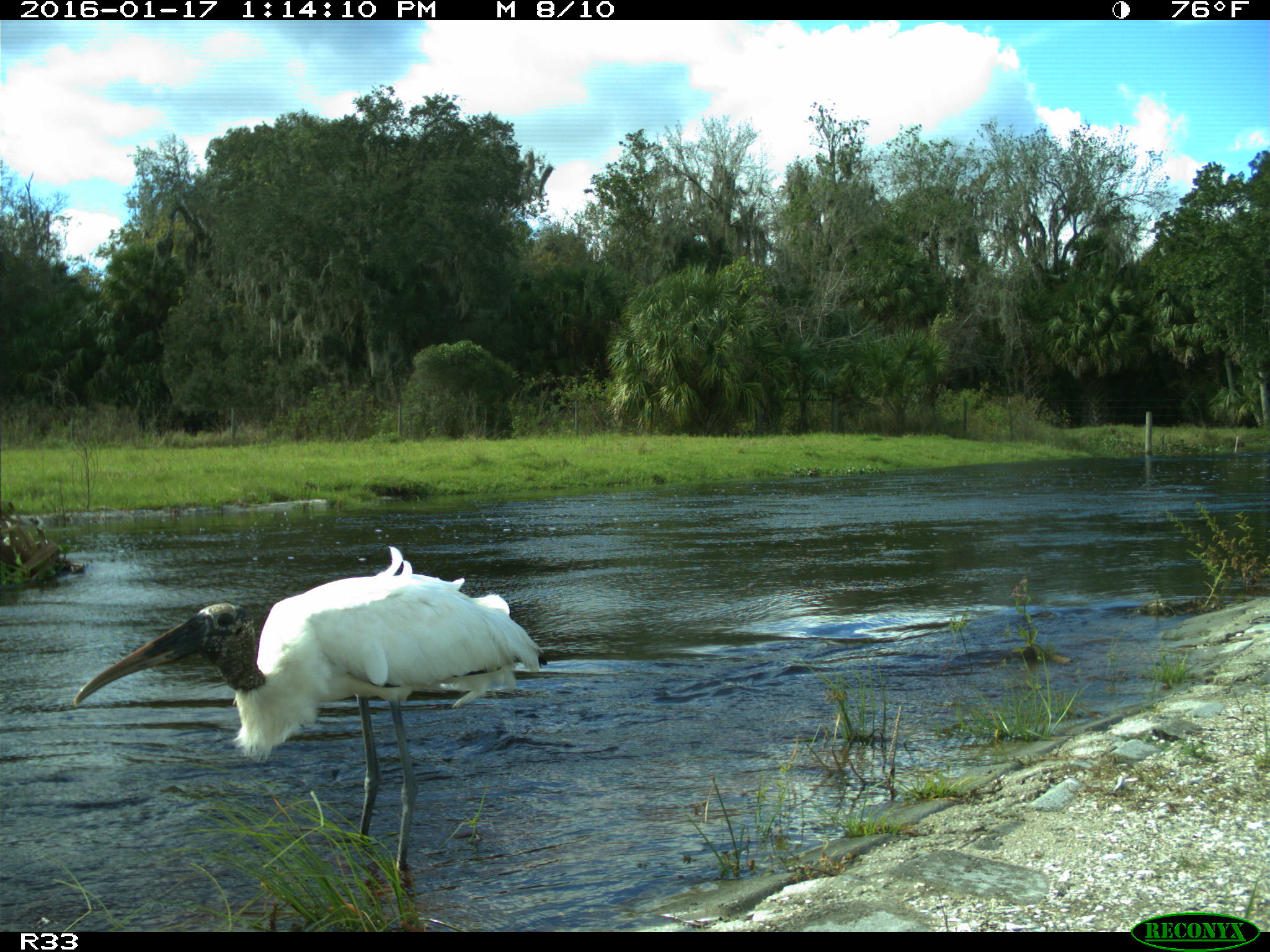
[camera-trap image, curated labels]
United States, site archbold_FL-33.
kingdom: Animalia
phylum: Chordata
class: Aves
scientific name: Aves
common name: birds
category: unidentified bird